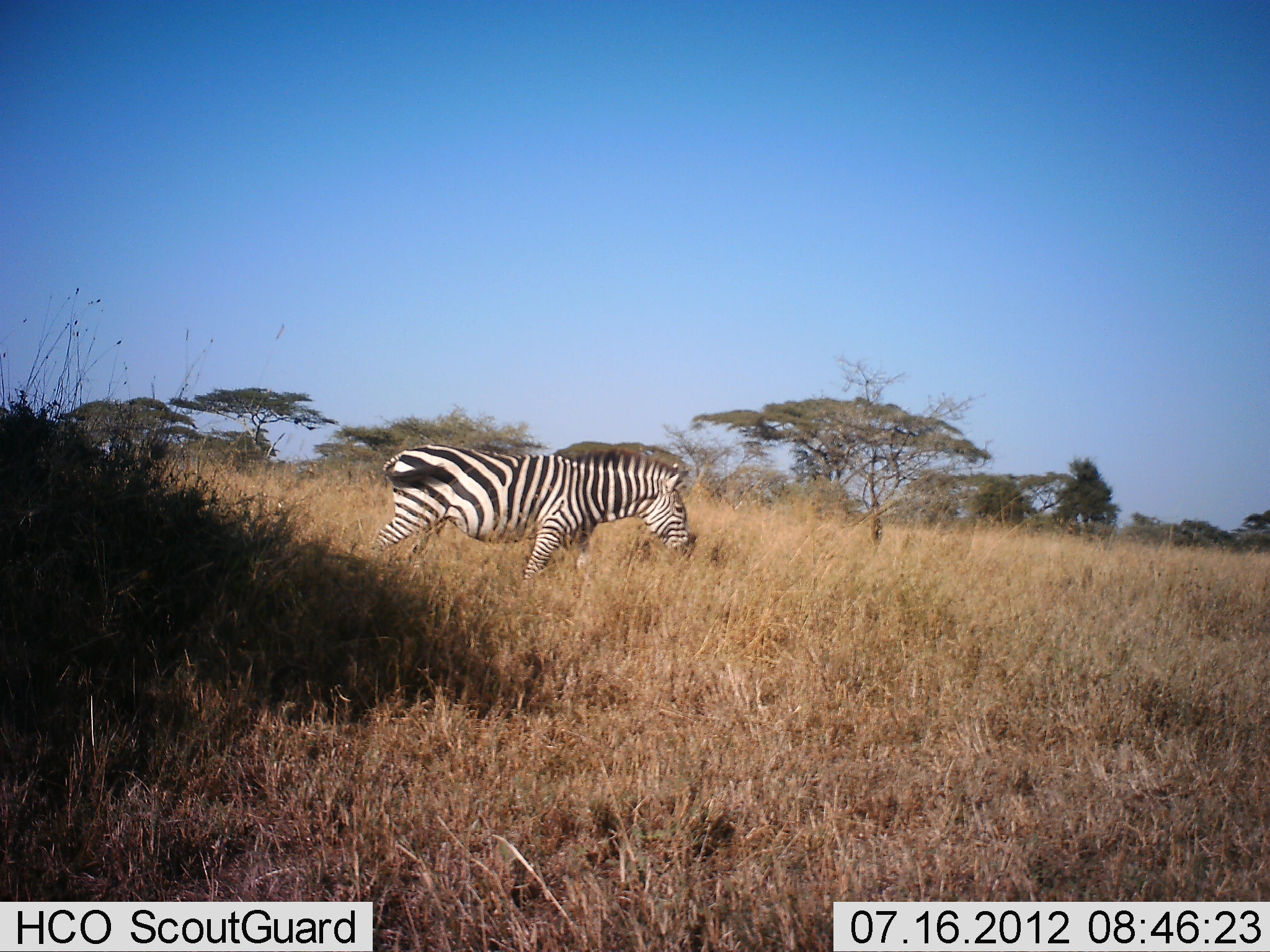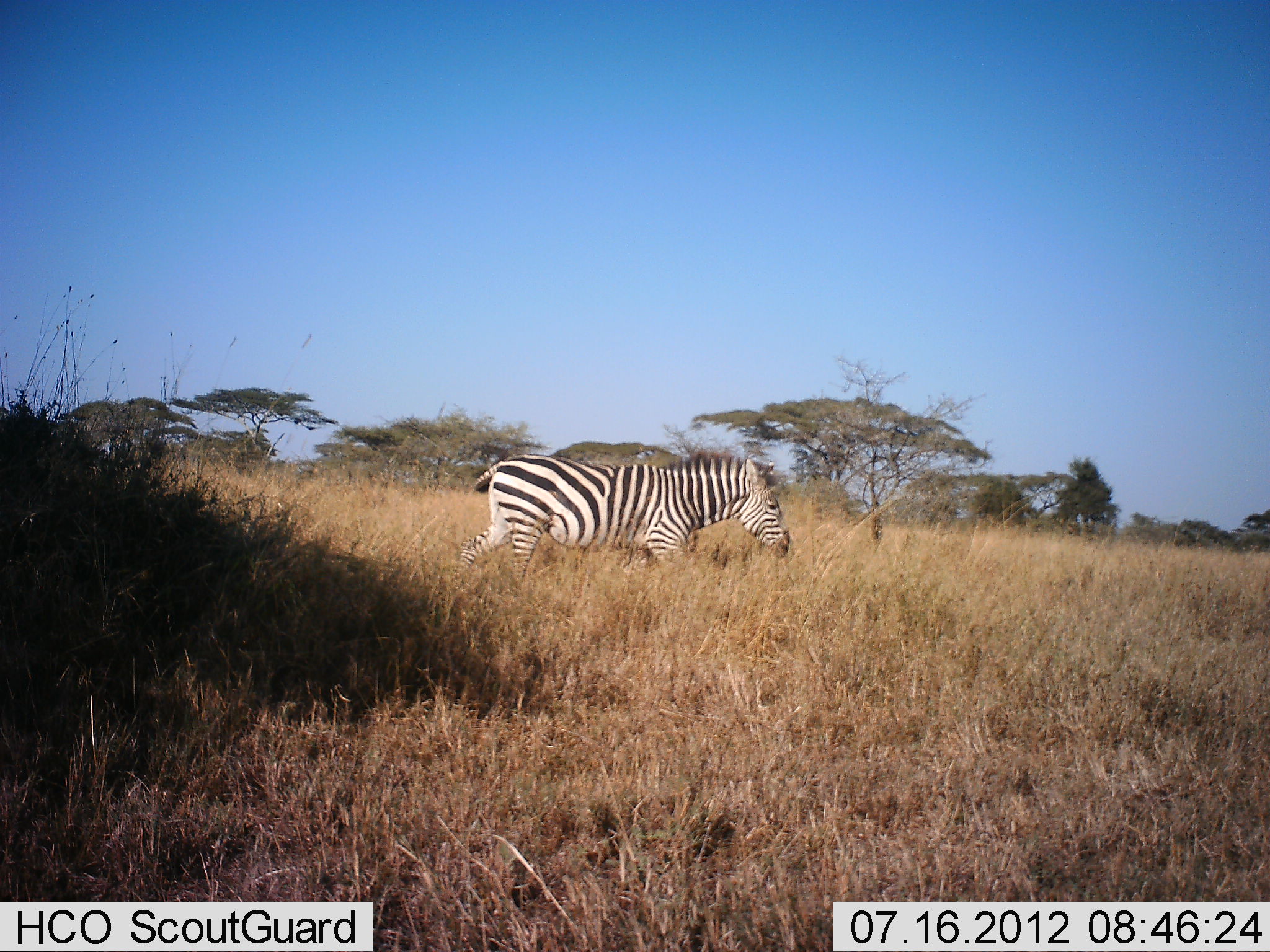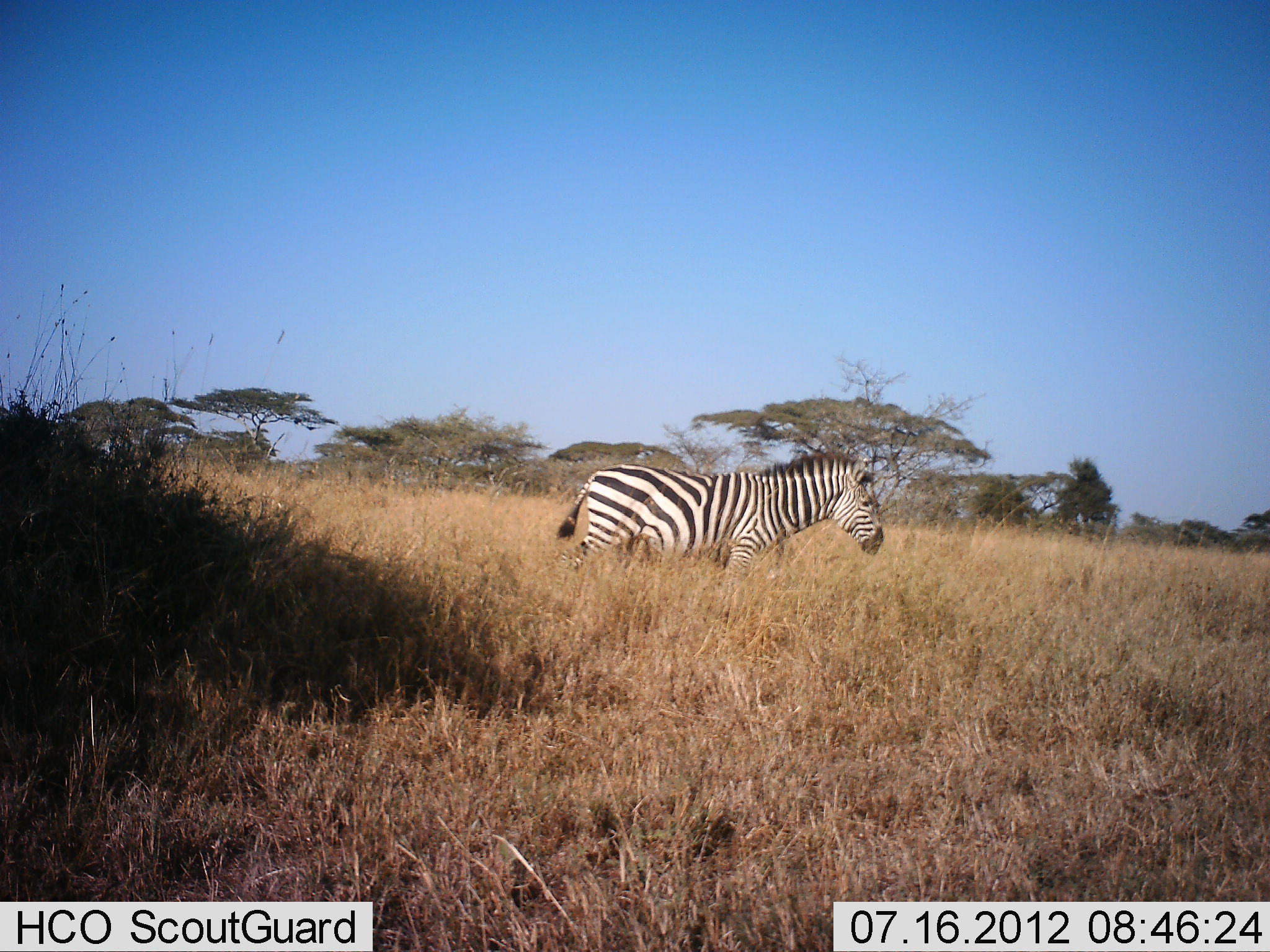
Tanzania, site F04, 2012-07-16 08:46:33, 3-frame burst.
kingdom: Animalia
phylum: Chordata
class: Mammalia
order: Perissodactyla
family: Equidae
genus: Equus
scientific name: Equus quagga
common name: plains zebra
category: zebra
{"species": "zebra (plains zebra) (Equus quagga)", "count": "1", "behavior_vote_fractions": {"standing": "10%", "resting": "0%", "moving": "90%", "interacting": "0%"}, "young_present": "0%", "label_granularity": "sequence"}